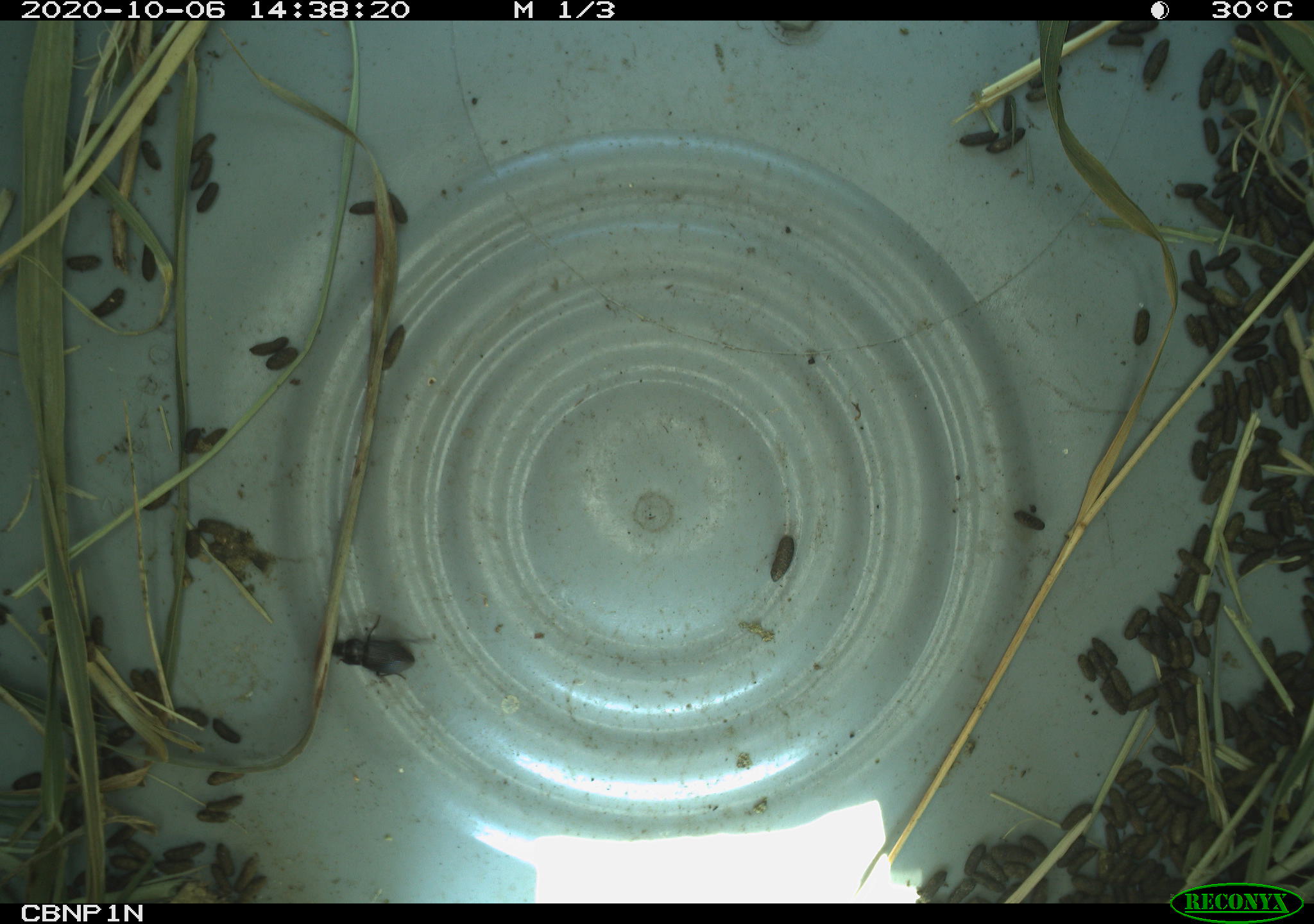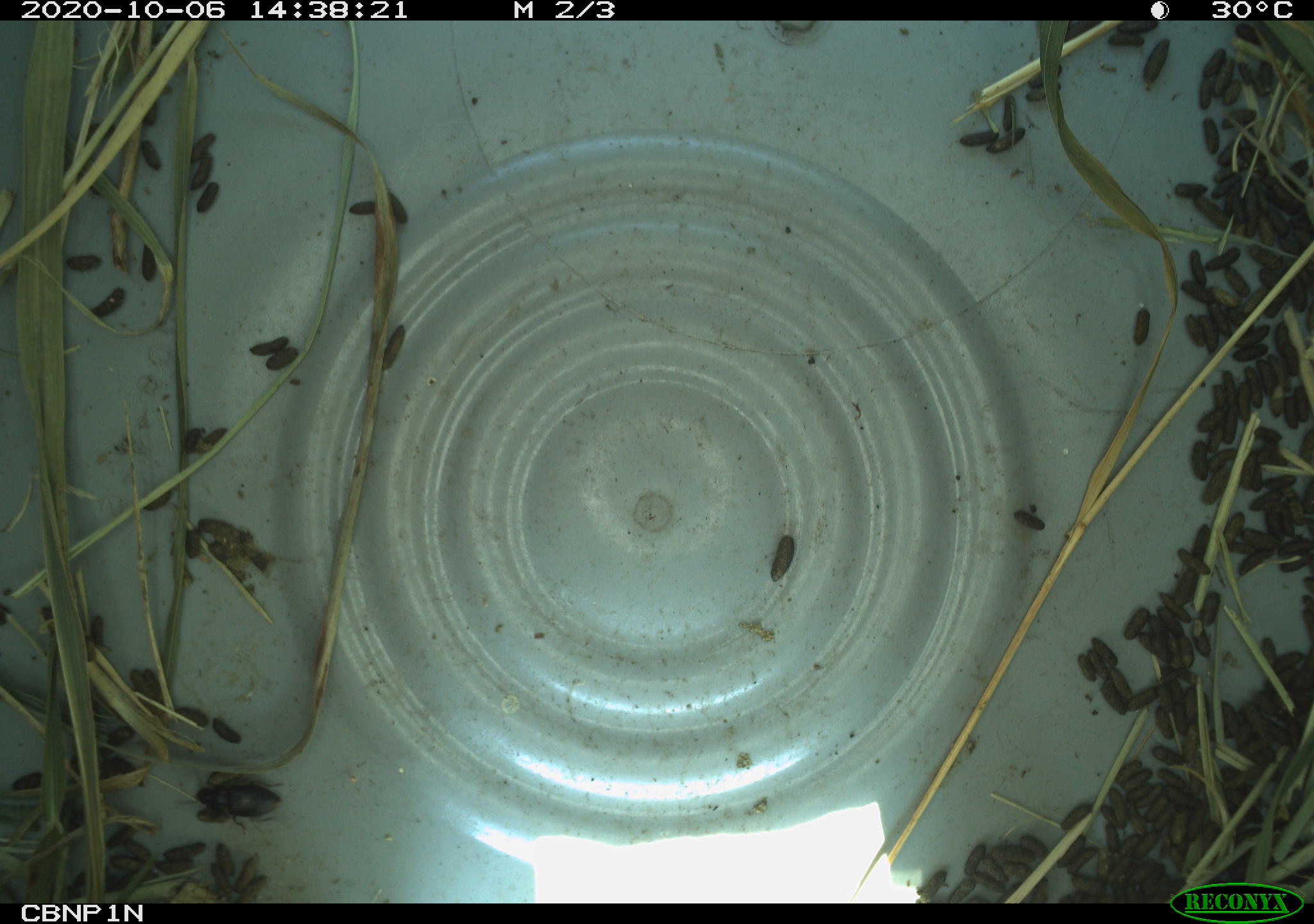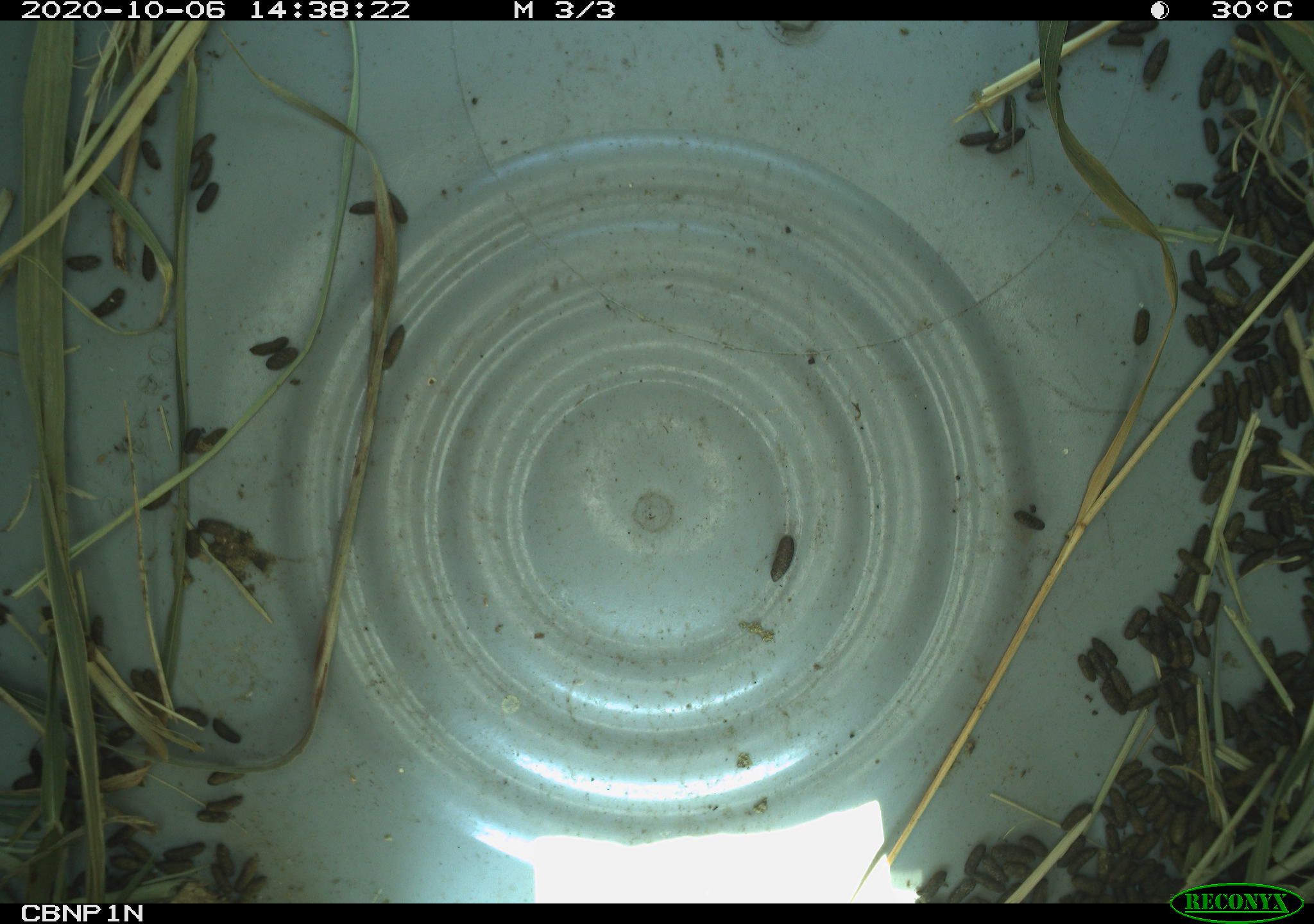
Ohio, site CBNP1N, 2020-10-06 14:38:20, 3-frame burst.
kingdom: Animalia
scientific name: Animalia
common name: animal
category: invertebrate